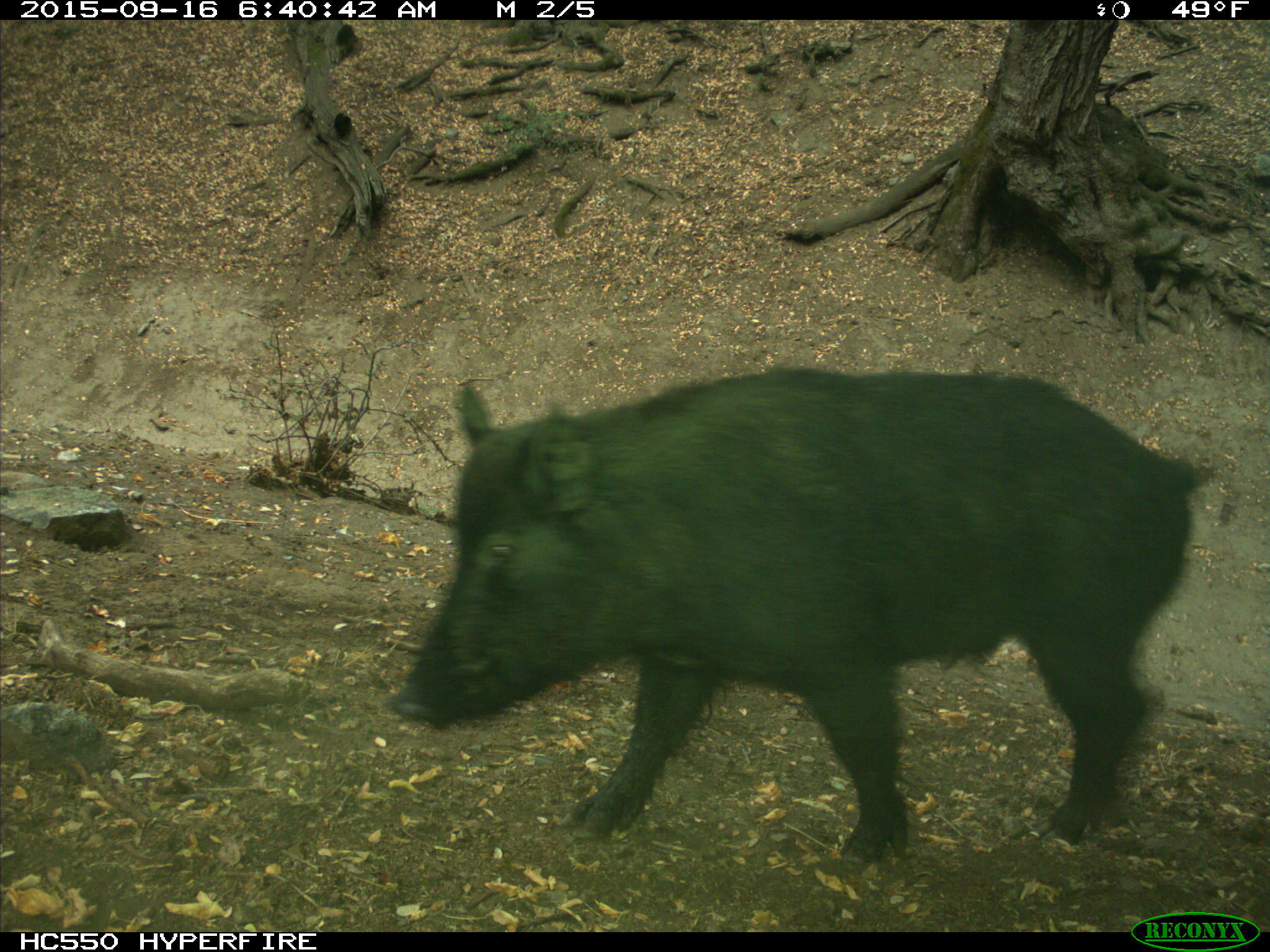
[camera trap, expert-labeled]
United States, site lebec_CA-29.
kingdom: Animalia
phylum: Chordata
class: Mammalia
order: Artiodactyla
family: Suidae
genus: Sus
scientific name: Sus scrofa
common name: wild boar